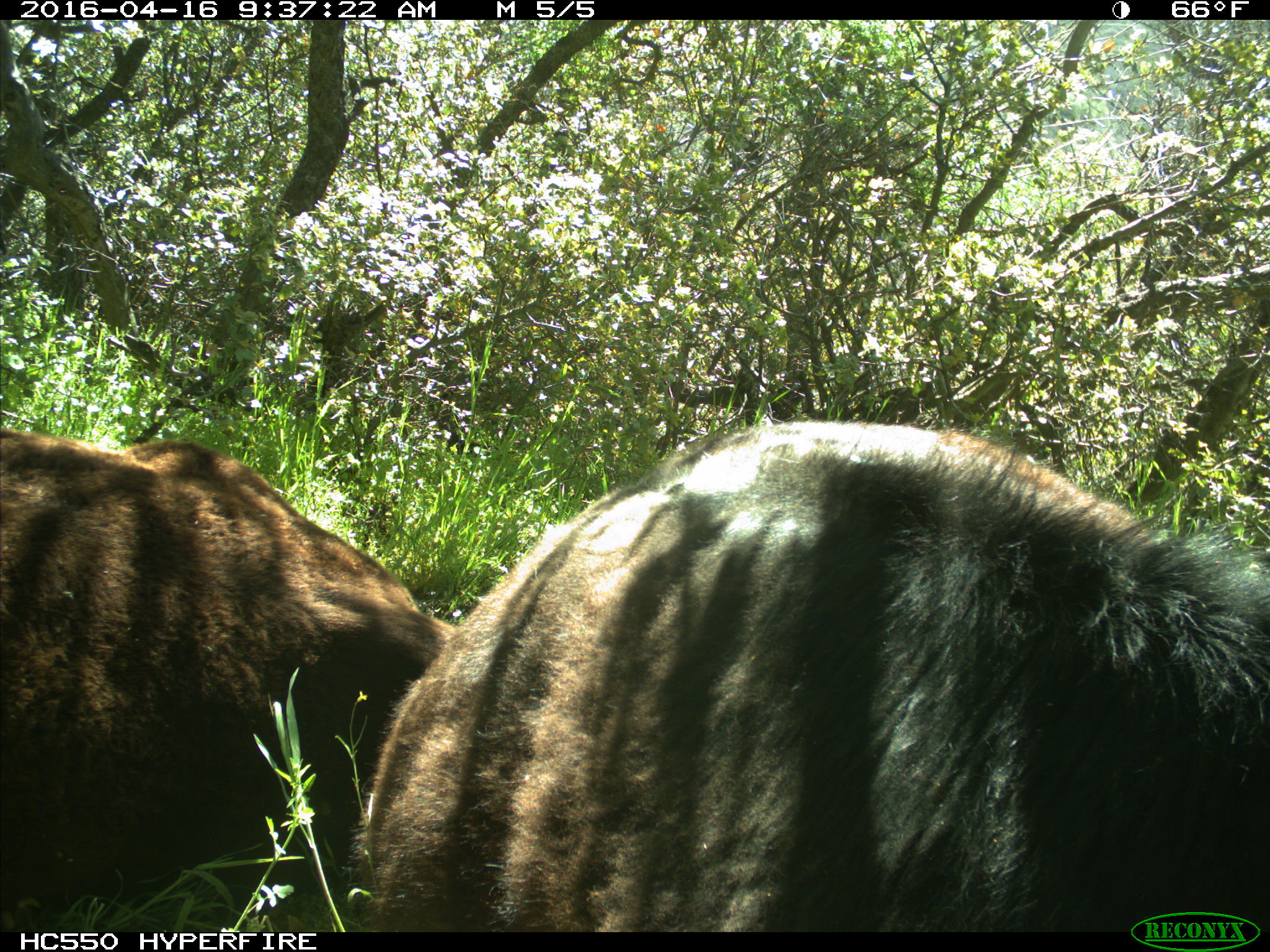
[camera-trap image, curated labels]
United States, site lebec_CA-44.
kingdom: Animalia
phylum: Chordata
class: Mammalia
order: Artiodactyla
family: Bovidae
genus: Bos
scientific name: Bos taurus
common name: domestic cow